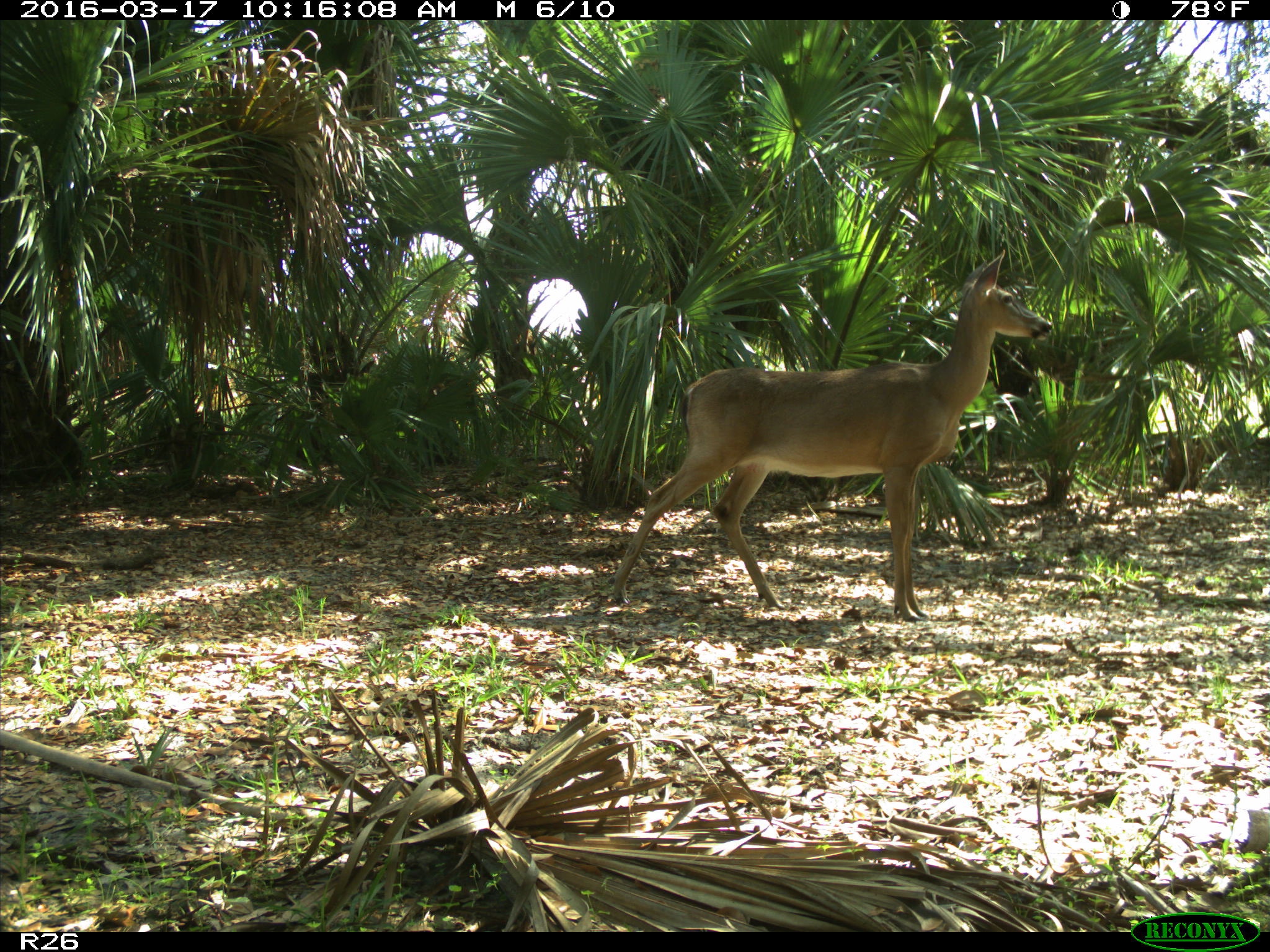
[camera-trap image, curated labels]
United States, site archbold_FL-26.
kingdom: Animalia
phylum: Chordata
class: Mammalia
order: Artiodactyla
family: Cervidae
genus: Odocoileus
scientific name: Odocoileus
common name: deer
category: unidentified deer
Unidentified deer (deer) (Odocoileus).